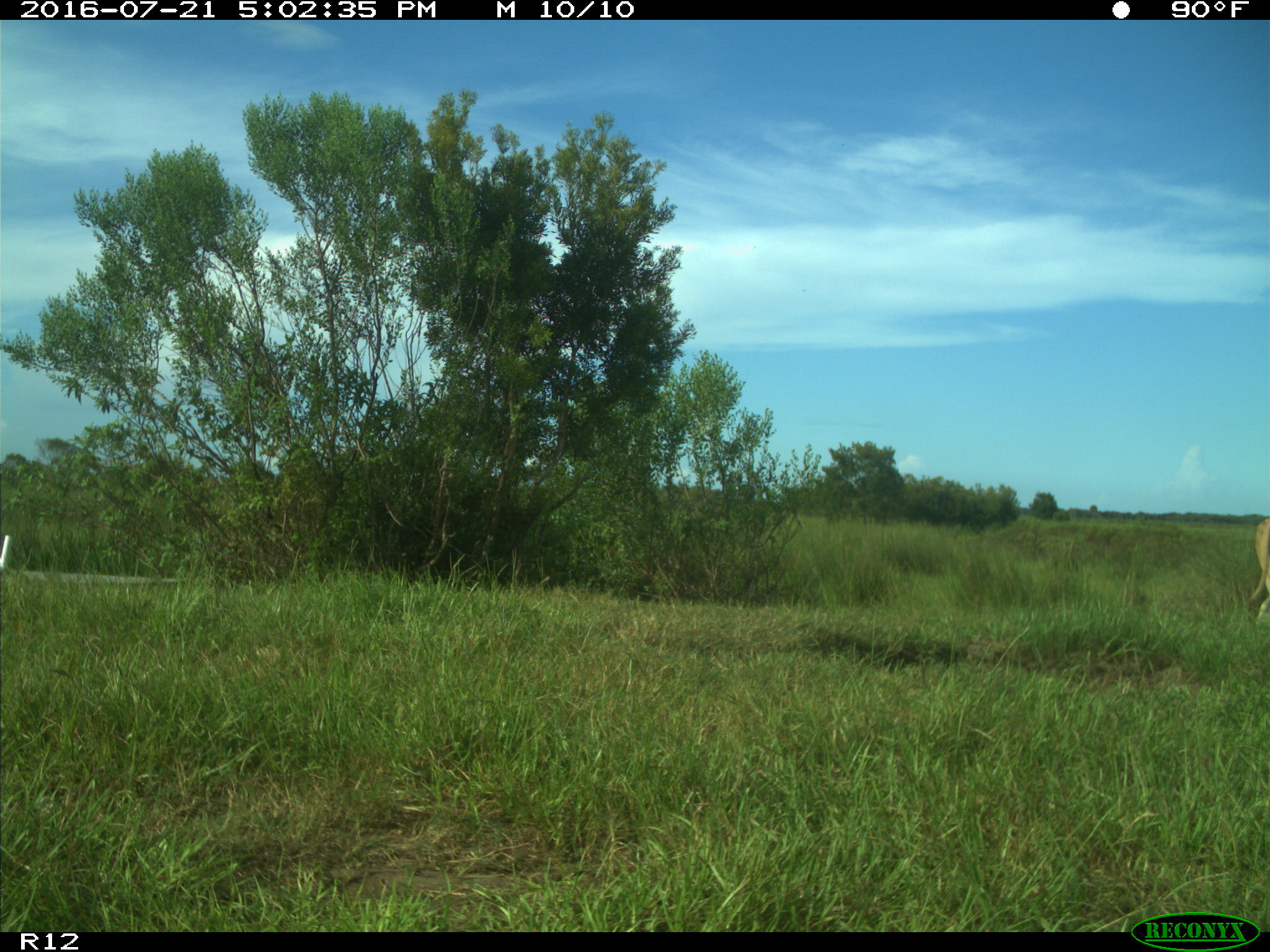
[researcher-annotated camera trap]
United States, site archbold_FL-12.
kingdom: Animalia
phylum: Chordata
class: Mammalia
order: Artiodactyla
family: Bovidae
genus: Bos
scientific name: Bos taurus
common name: domestic cow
Bos taurus (domestic cow).